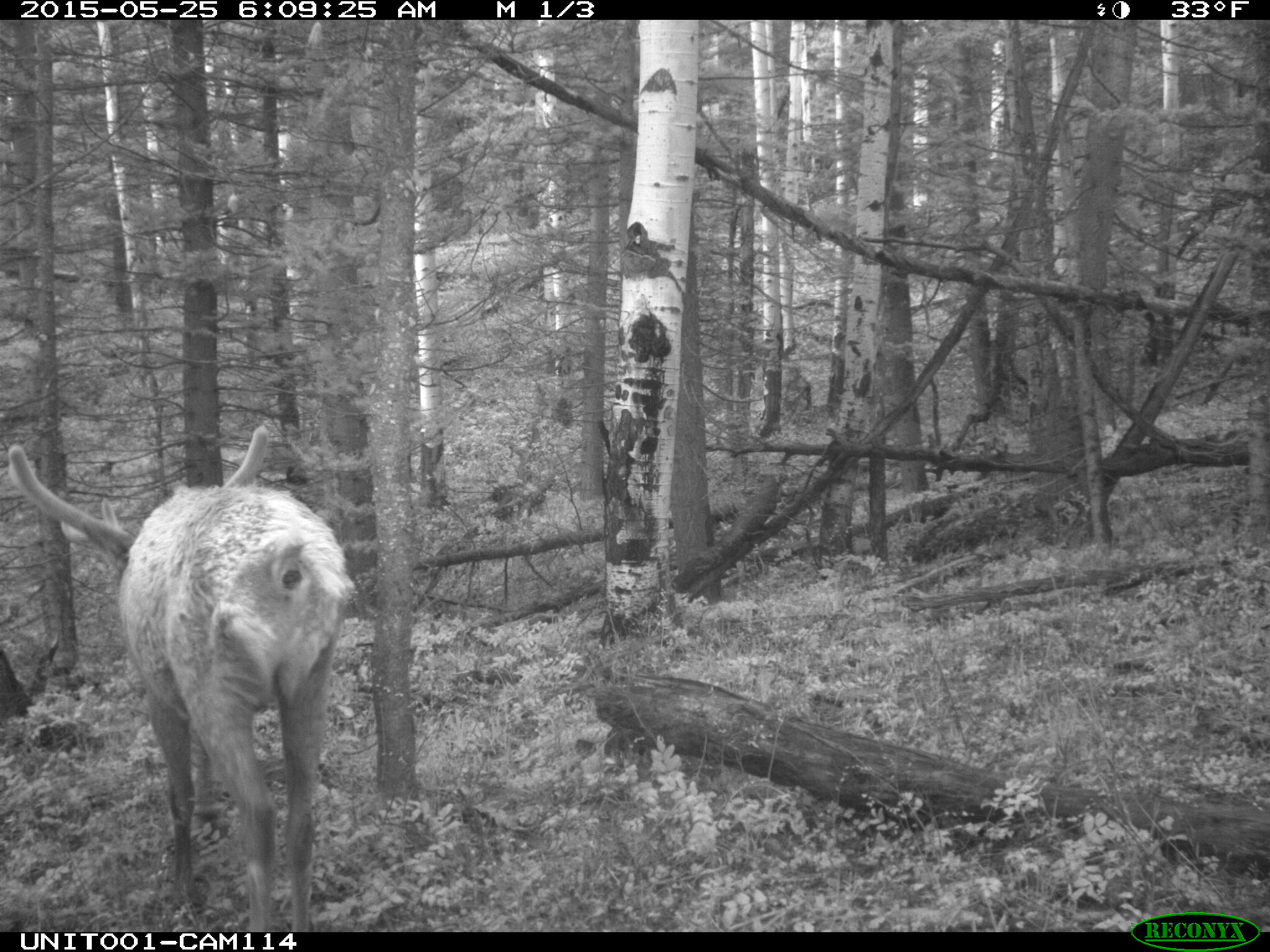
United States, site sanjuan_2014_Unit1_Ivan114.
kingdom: Animalia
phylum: Chordata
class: Mammalia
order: Artiodactyla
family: Cervidae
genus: Cervus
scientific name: Cervus elaphus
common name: red deer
Cervus elaphus (red deer).